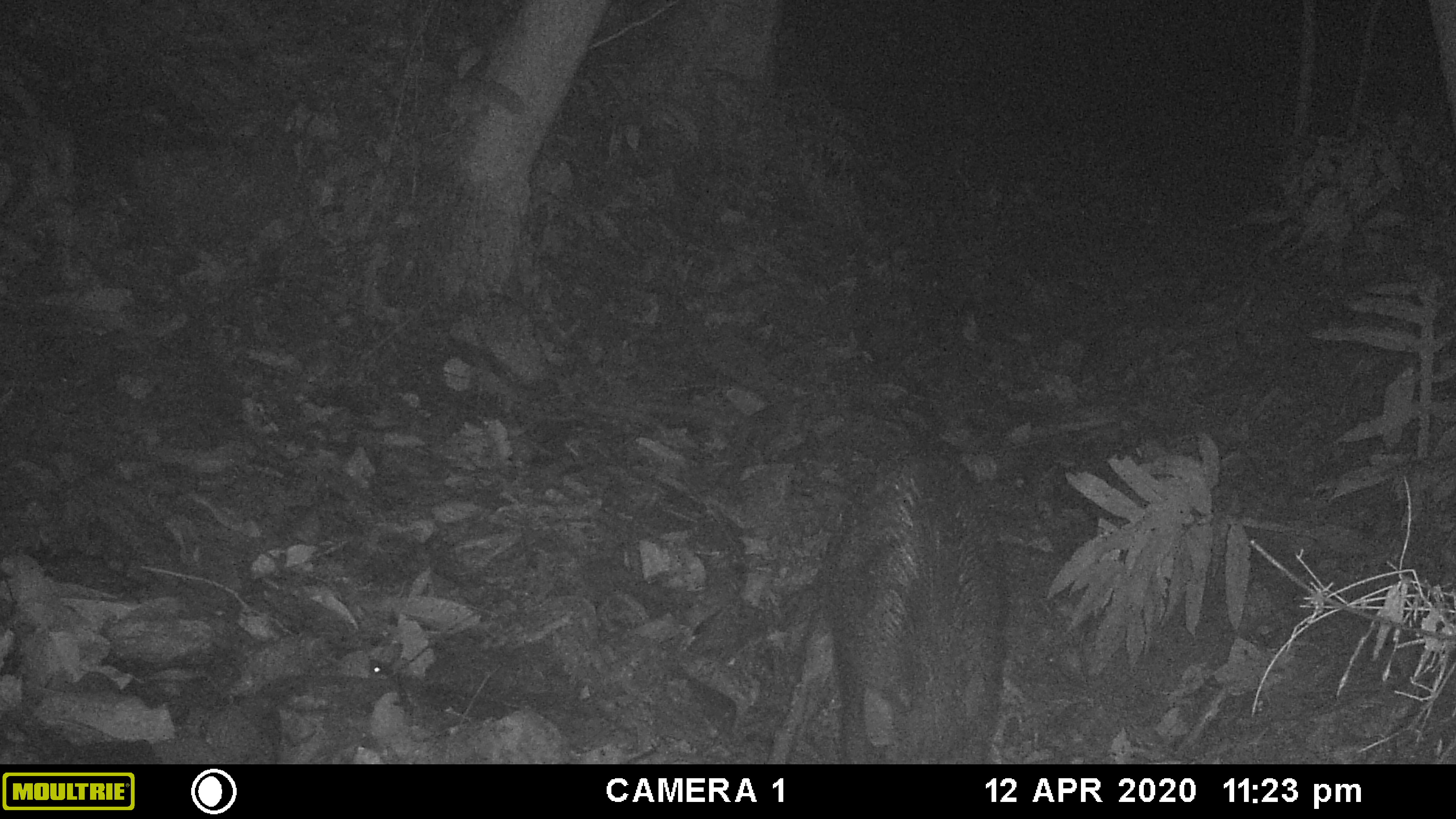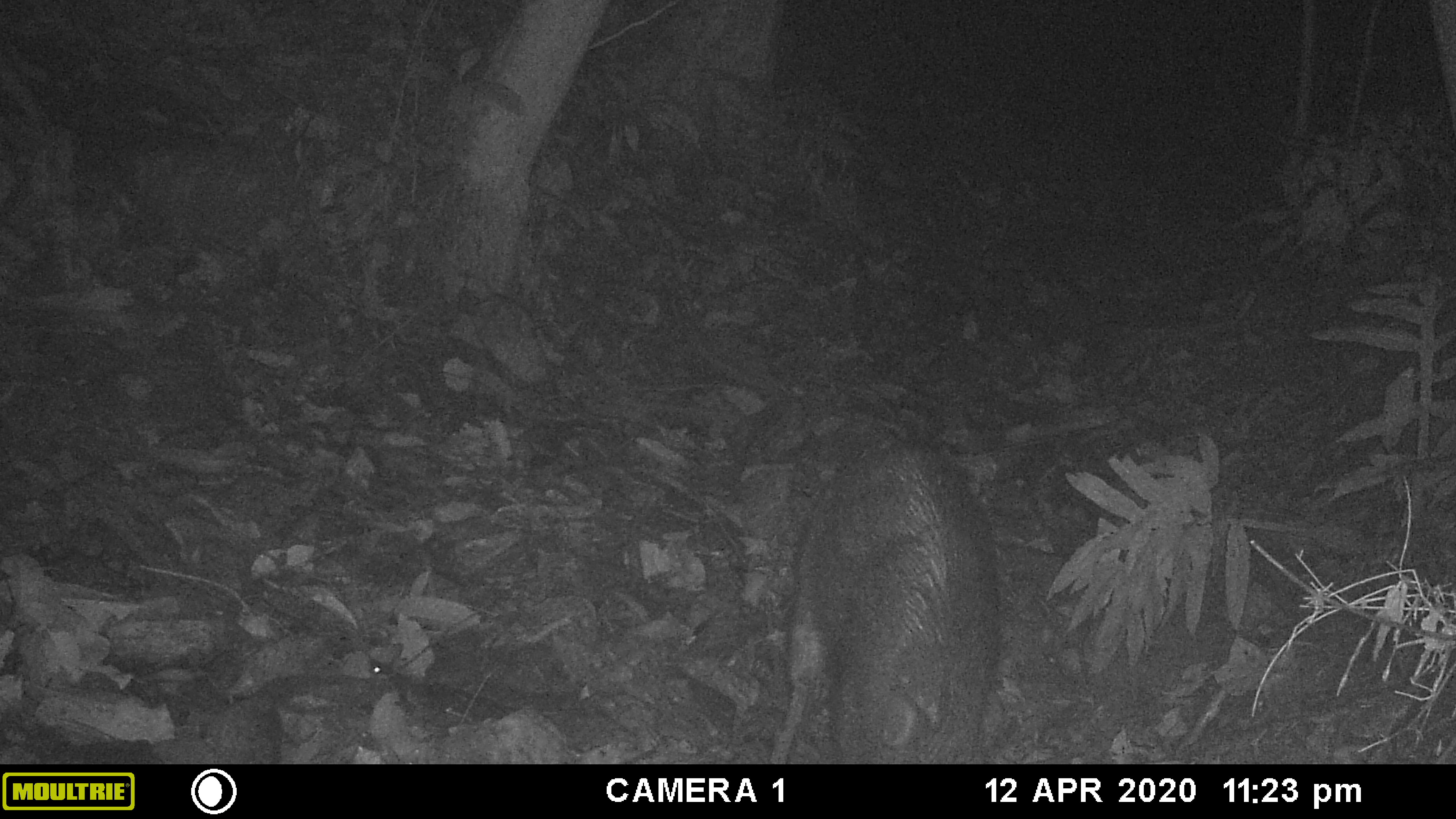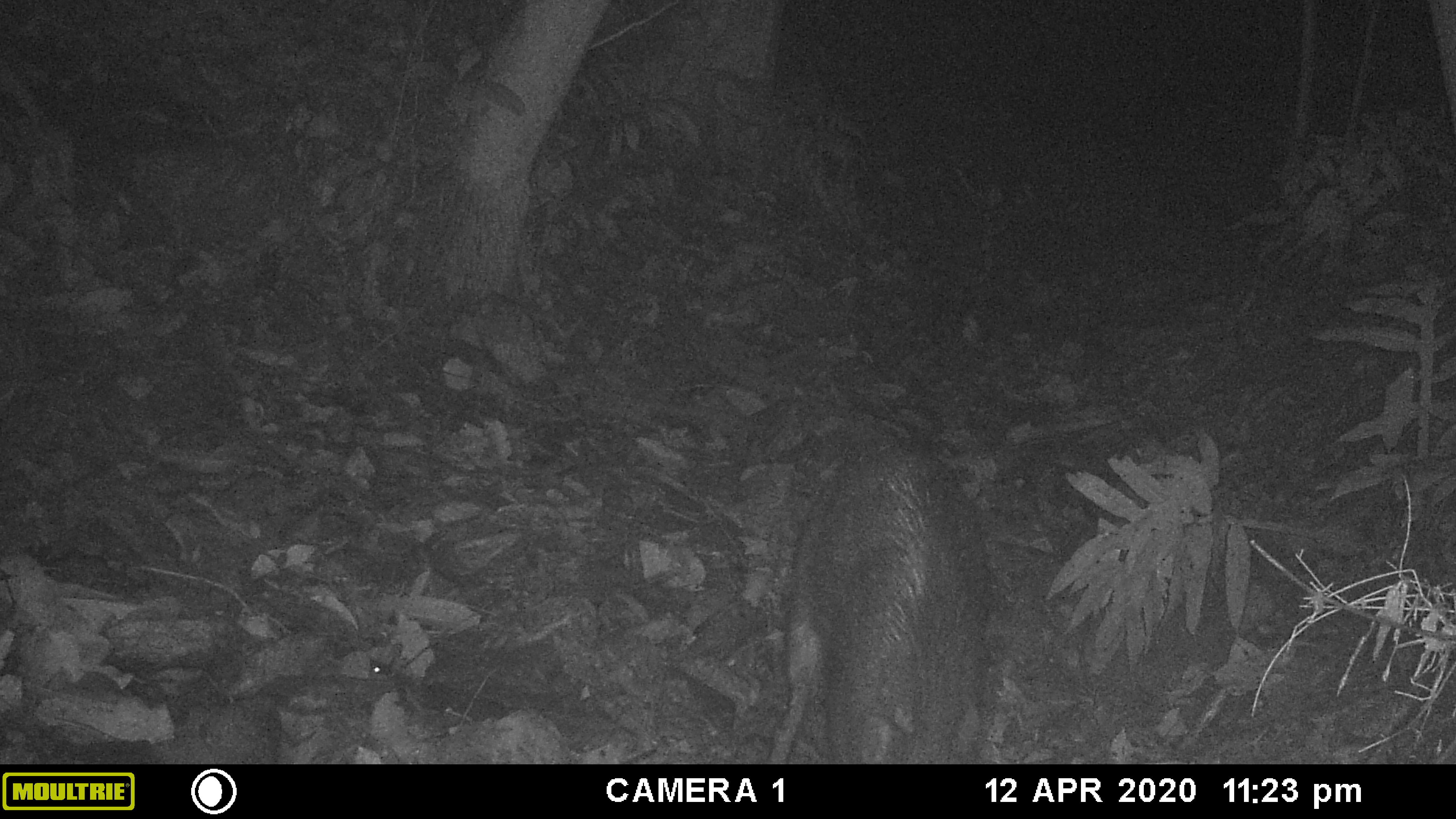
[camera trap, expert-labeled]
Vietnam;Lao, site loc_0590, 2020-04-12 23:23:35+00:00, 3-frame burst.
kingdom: Animalia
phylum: Chordata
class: Mammalia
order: Artiodactyla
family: Suidae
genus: Sus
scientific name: Sus scrofa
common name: eurasian wild pig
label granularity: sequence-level